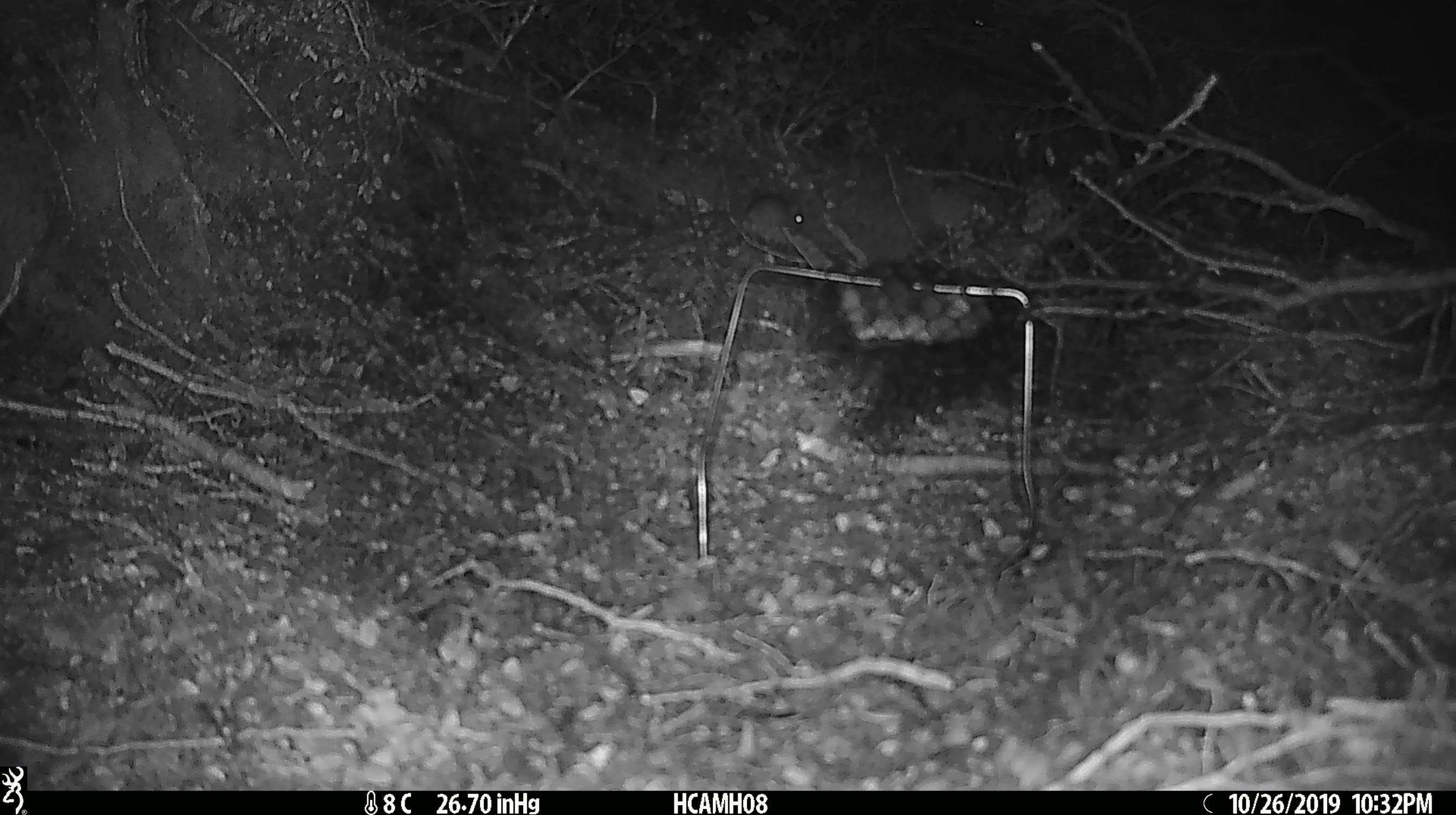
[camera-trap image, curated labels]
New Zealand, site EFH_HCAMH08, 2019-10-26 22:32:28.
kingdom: Animalia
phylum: Chordata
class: Mammalia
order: Rodentia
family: Muridae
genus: Mus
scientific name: Mus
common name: mouse